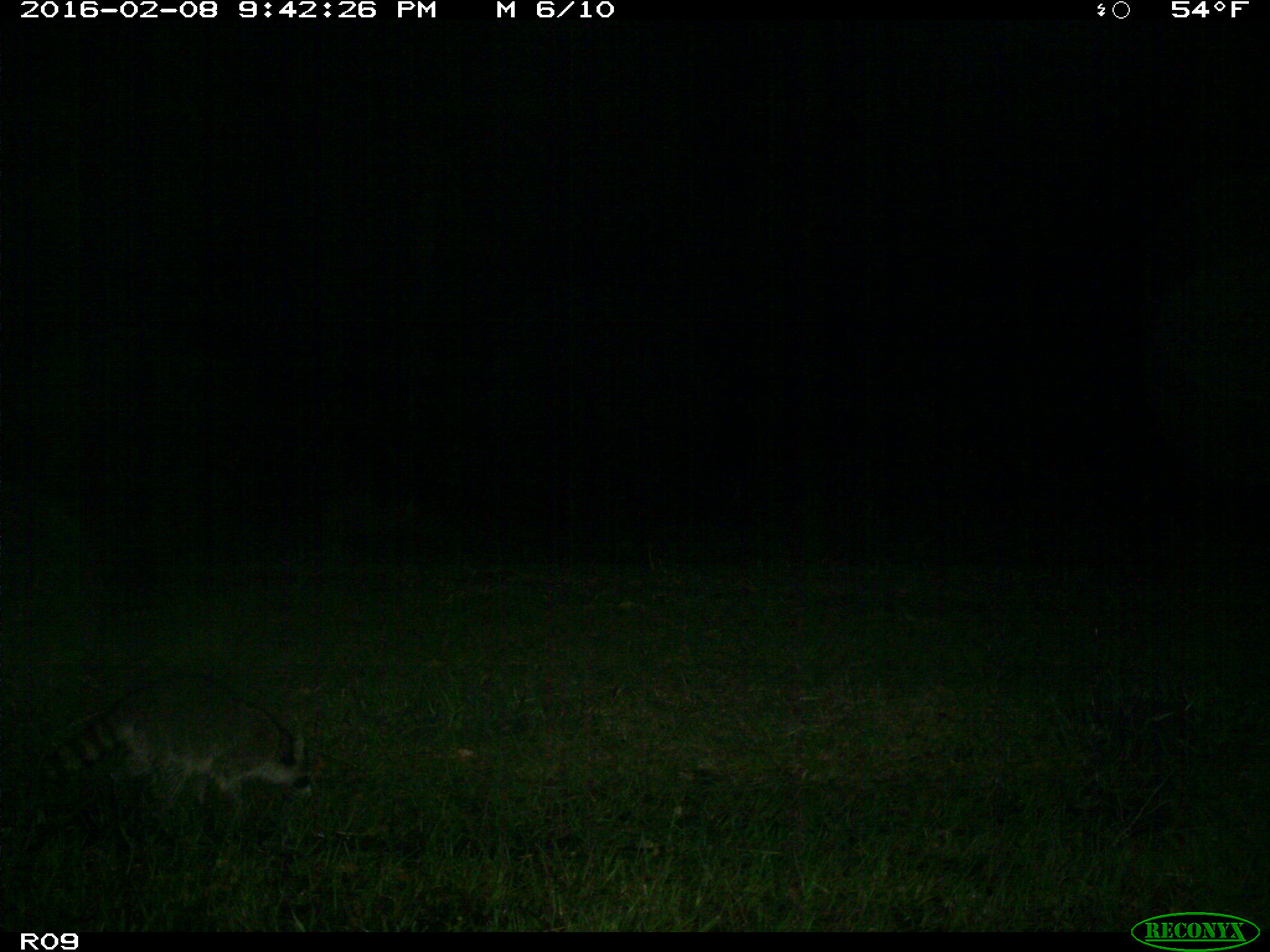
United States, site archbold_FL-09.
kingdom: Animalia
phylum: Chordata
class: Mammalia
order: Carnivora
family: Procyonidae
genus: Procyon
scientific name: Procyon lotor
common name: common raccoon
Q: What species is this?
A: Procyon lotor (common raccoon).